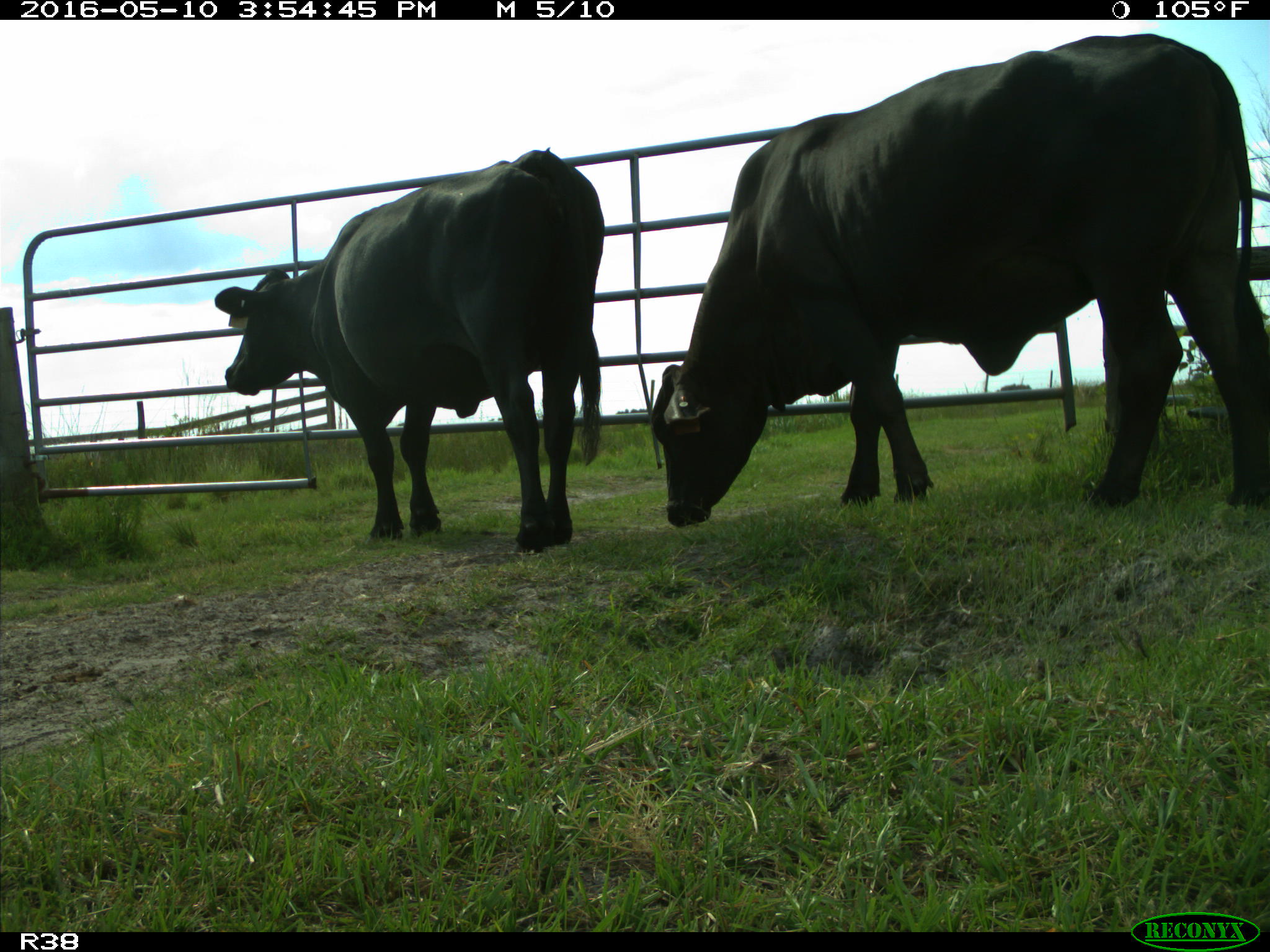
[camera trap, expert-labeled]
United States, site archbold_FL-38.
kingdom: Animalia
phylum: Chordata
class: Mammalia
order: Artiodactyla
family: Bovidae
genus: Bos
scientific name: Bos taurus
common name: domestic cow